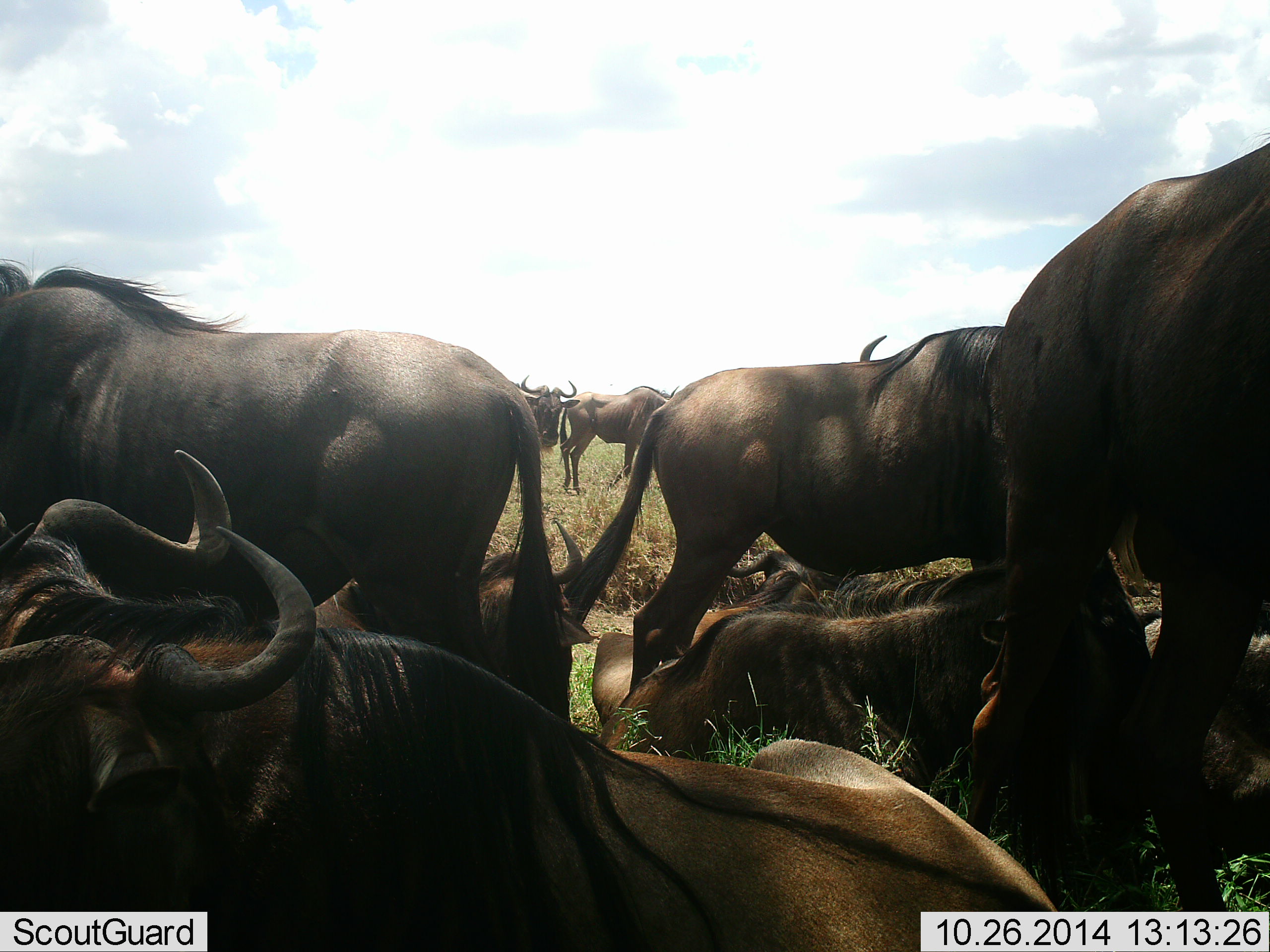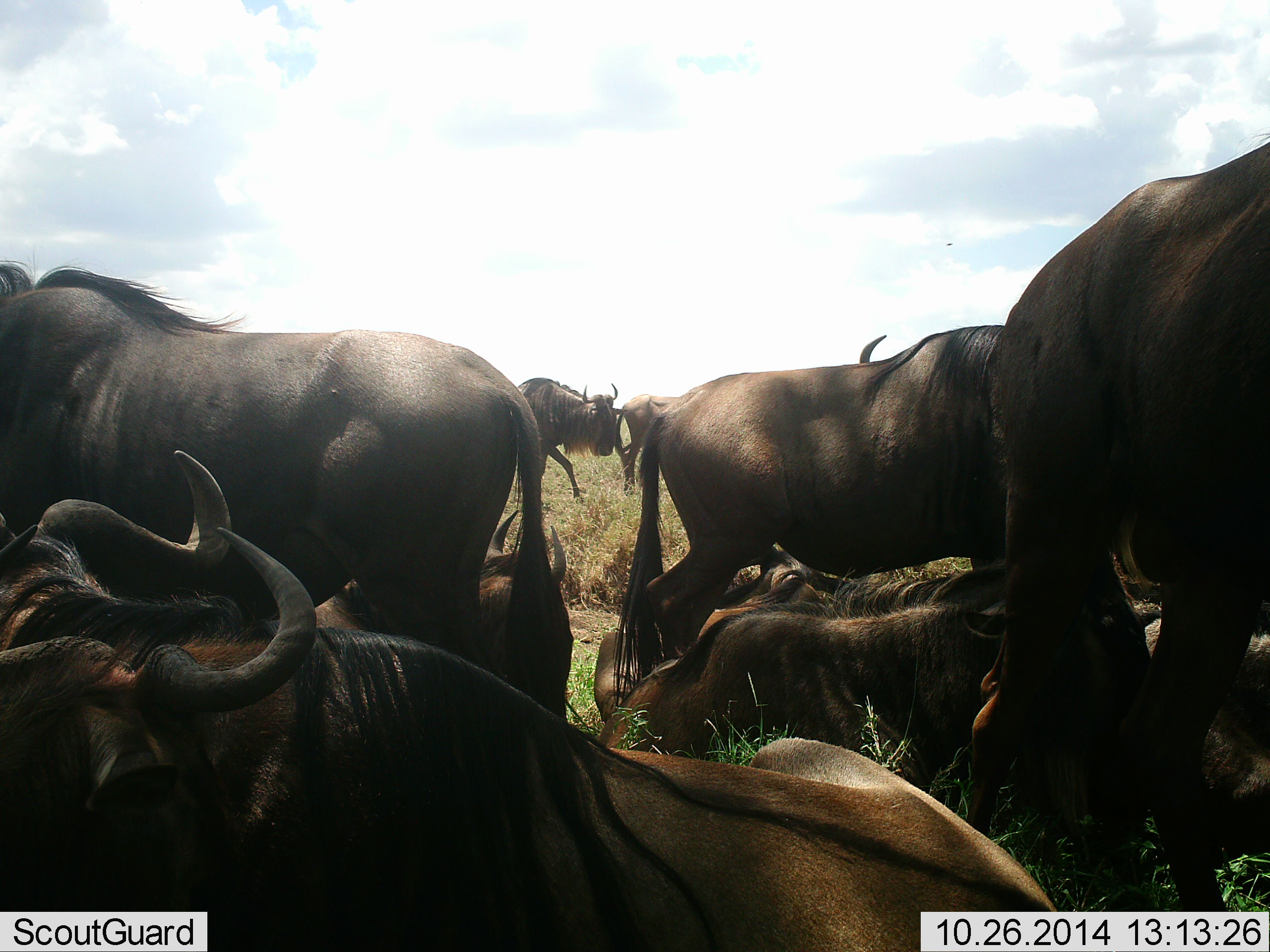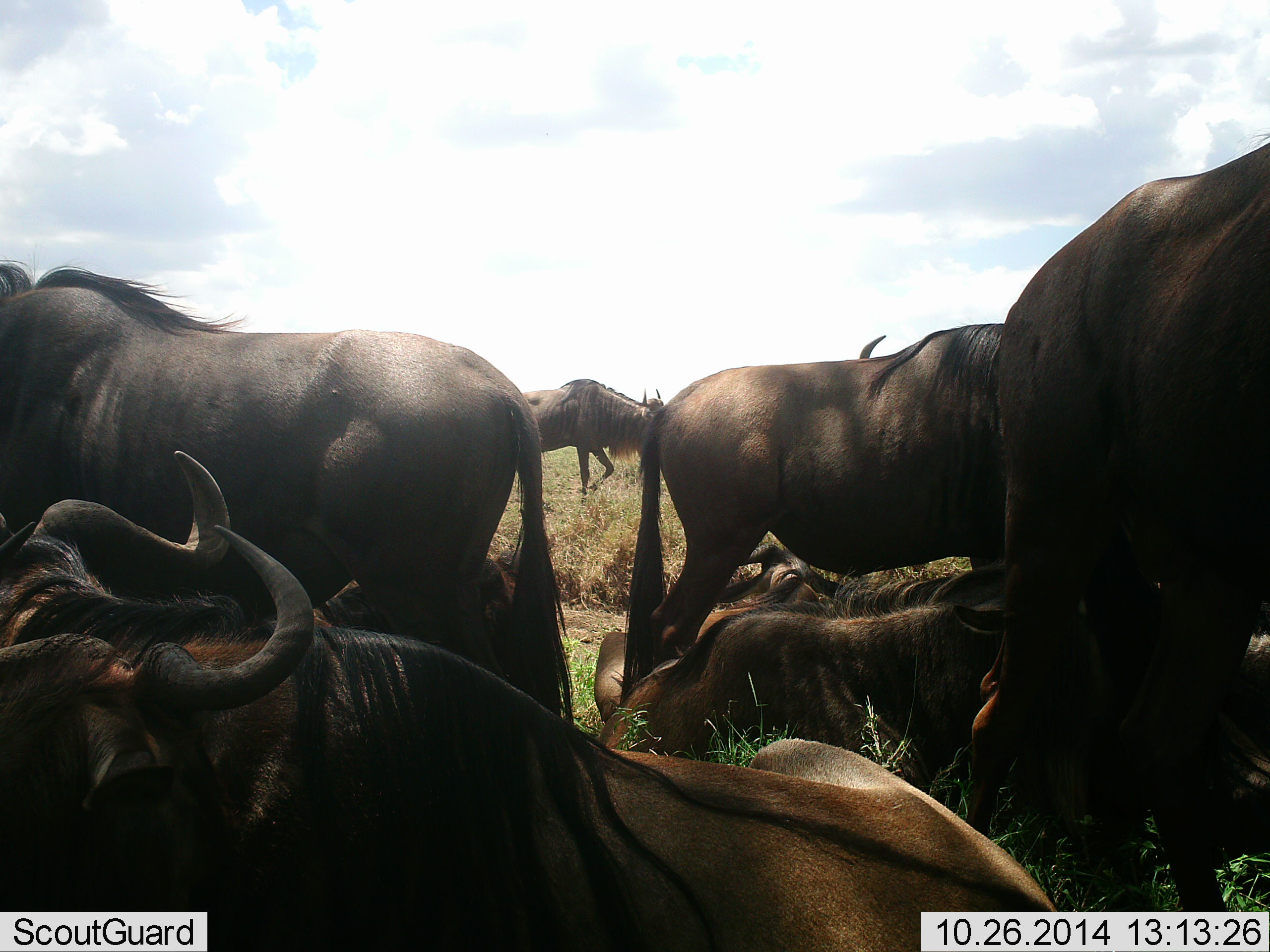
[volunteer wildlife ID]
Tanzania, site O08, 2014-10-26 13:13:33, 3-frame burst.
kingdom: Animalia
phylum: Chordata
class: Mammalia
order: Artiodactyla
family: Bovidae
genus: Connochaetes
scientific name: Connochaetes taurinus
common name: blue wildebeest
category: wildebeest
Wildebeest (blue wildebeest) (Connochaetes taurinus), count 11-50. Behavior (volunteer vote fractions): standing 67%, resting 100%, moving 44%, interacting 11%. Young present (vote fraction): 0%. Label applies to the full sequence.